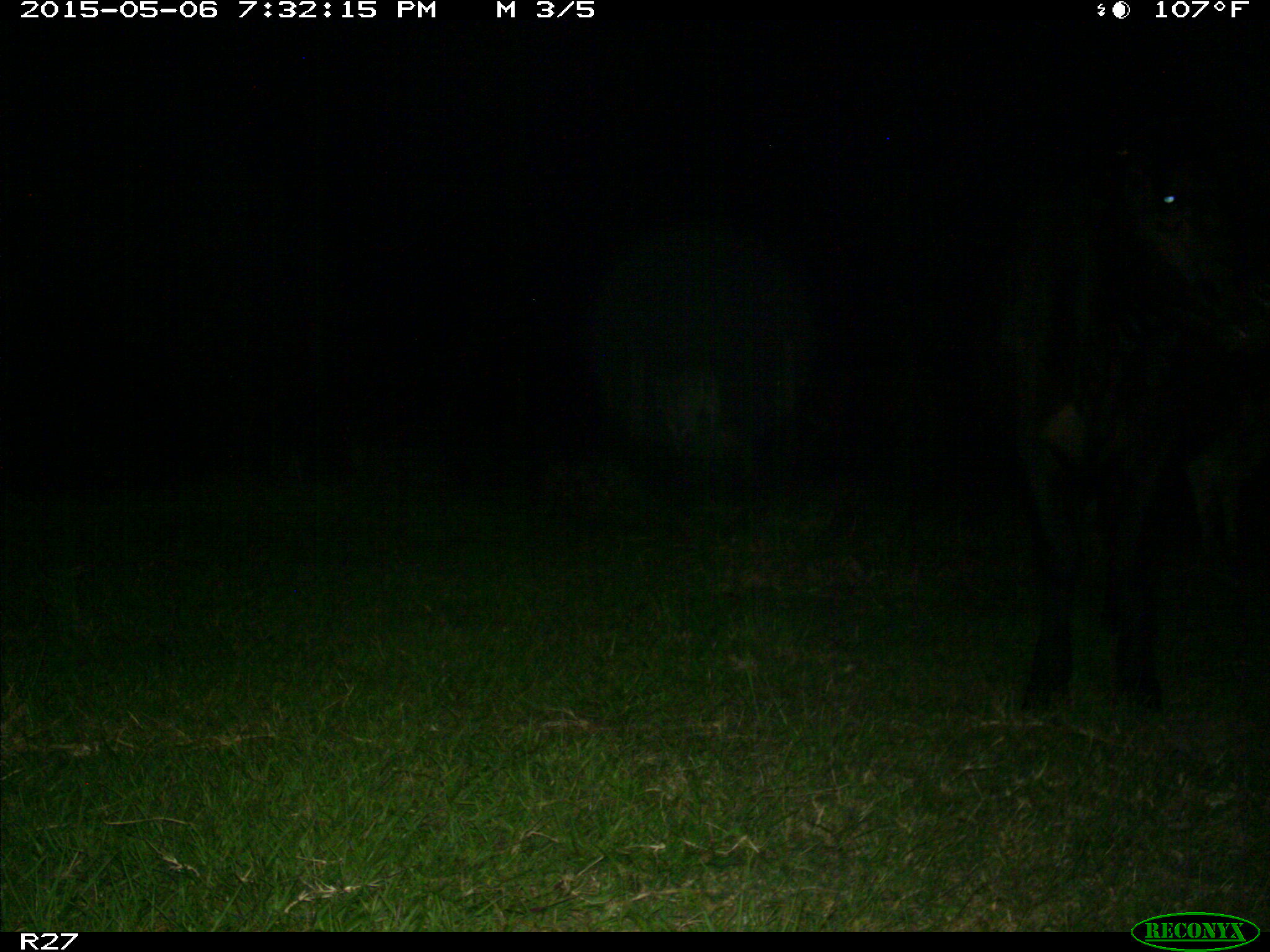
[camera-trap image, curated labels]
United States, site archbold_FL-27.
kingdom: Animalia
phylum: Chordata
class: Mammalia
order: Artiodactyla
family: Bovidae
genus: Bos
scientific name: Bos taurus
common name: domestic cow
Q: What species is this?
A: Bos taurus (domestic cow).